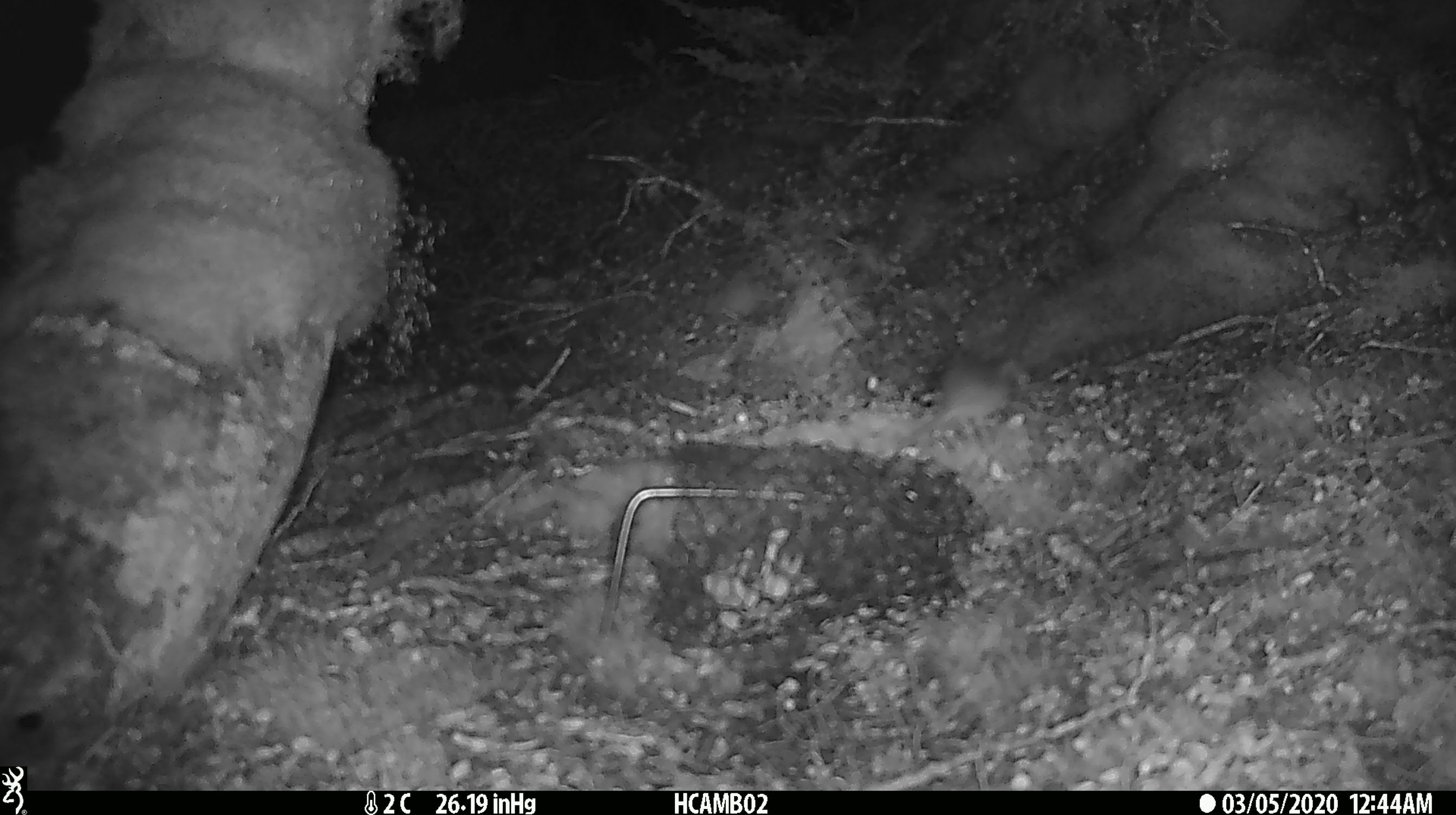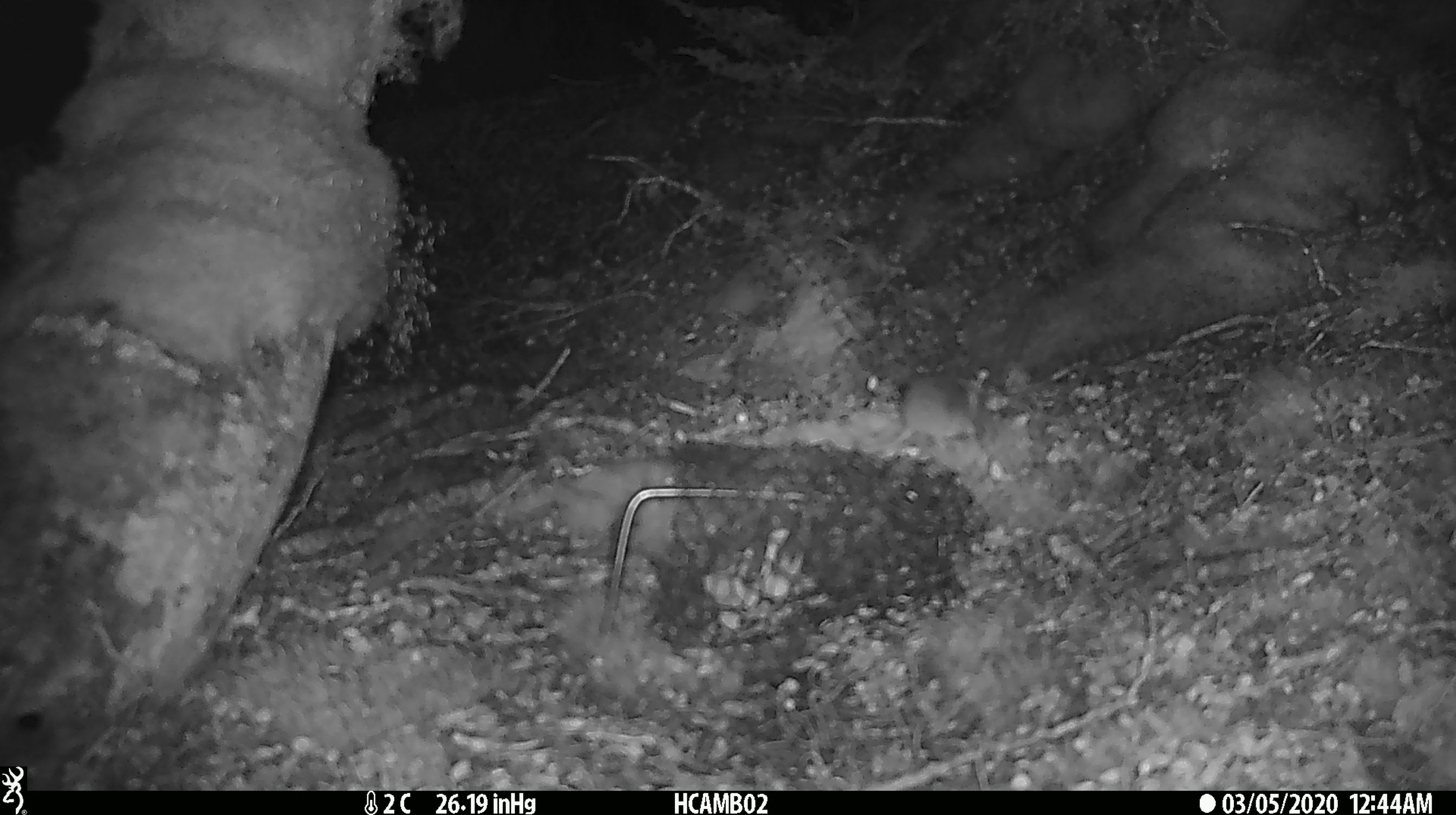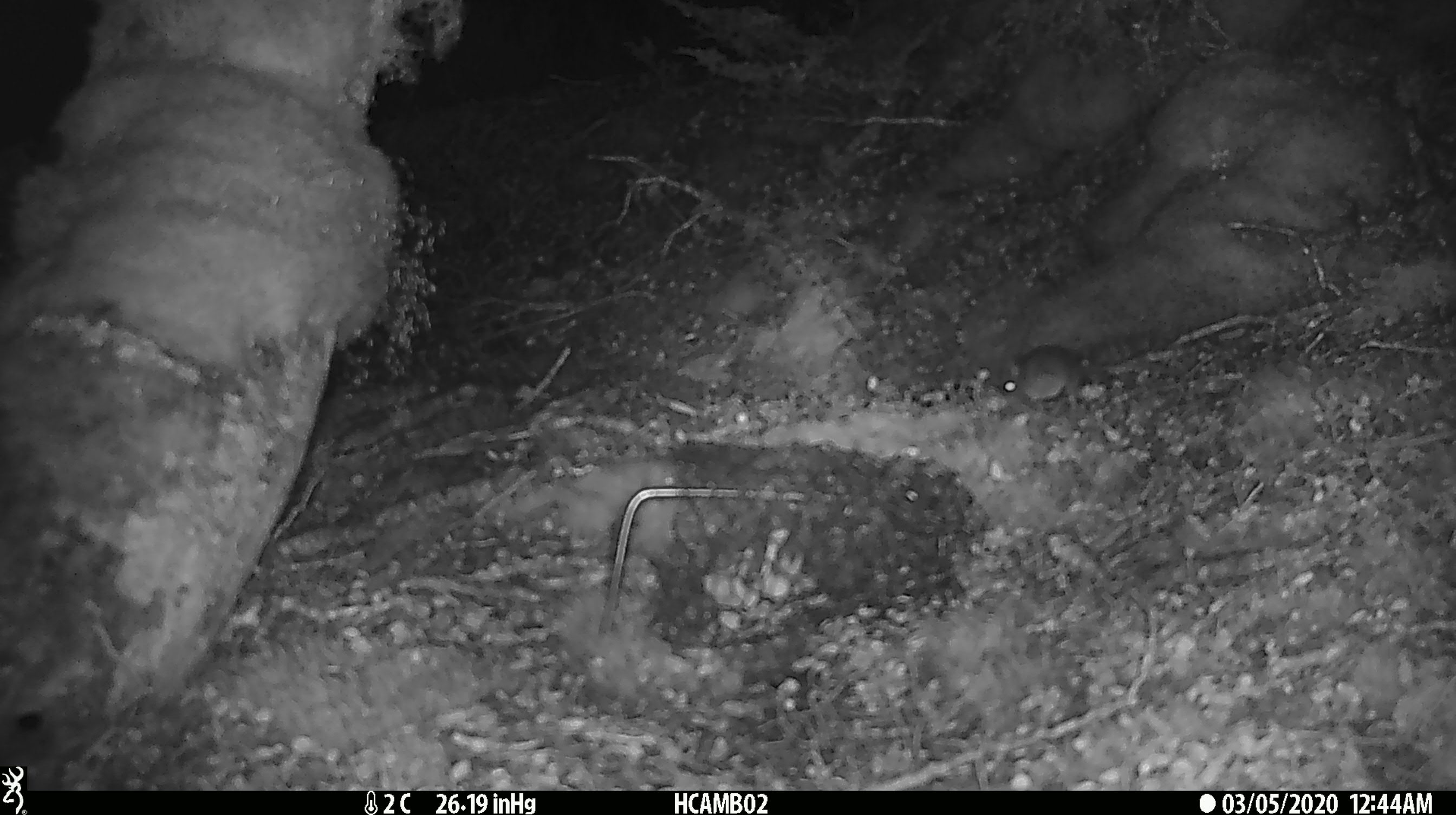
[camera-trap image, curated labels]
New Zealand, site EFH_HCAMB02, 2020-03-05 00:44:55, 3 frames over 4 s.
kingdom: Animalia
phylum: Chordata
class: Mammalia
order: Rodentia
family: Muridae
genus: Mus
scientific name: Mus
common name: mouse